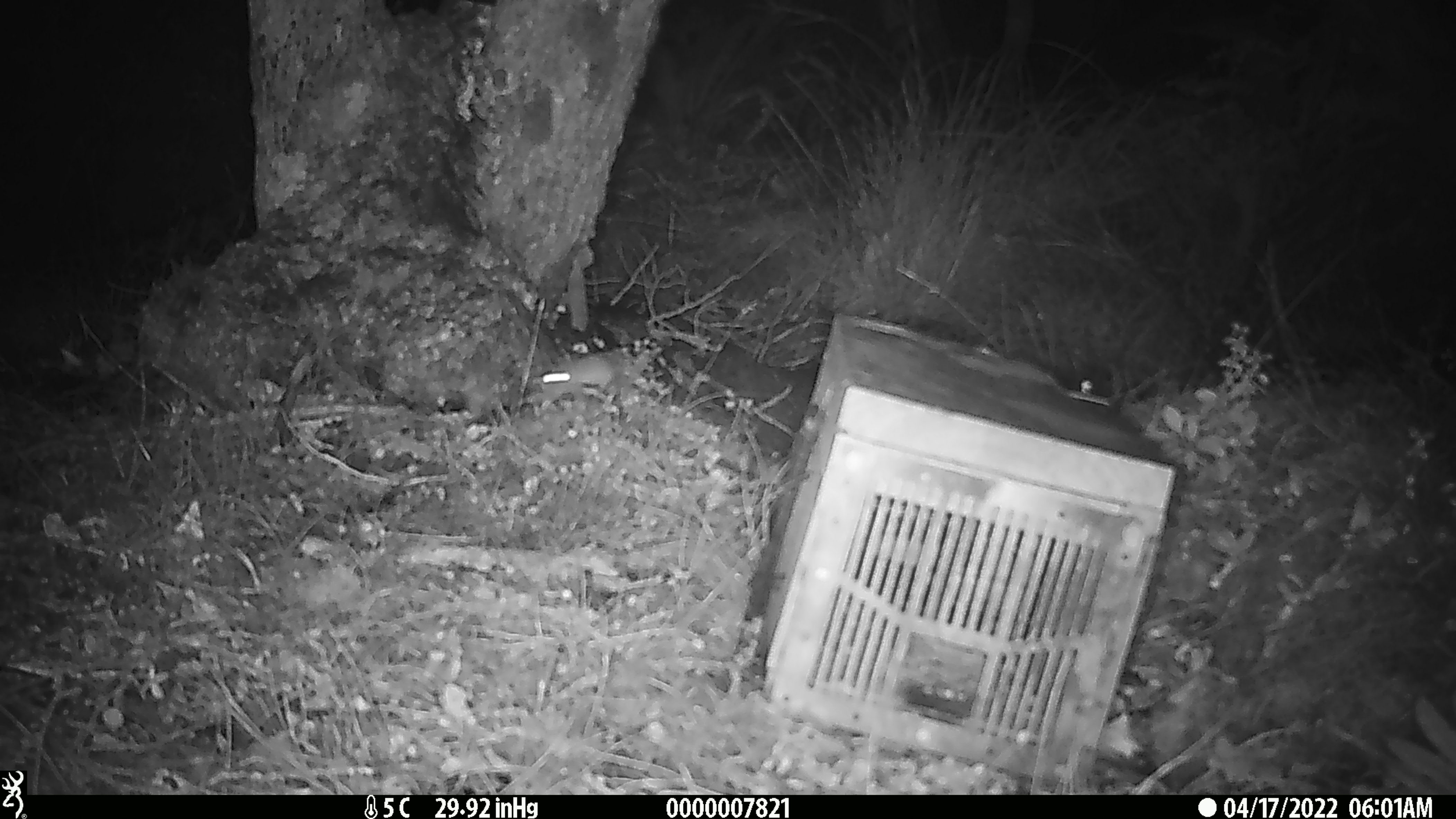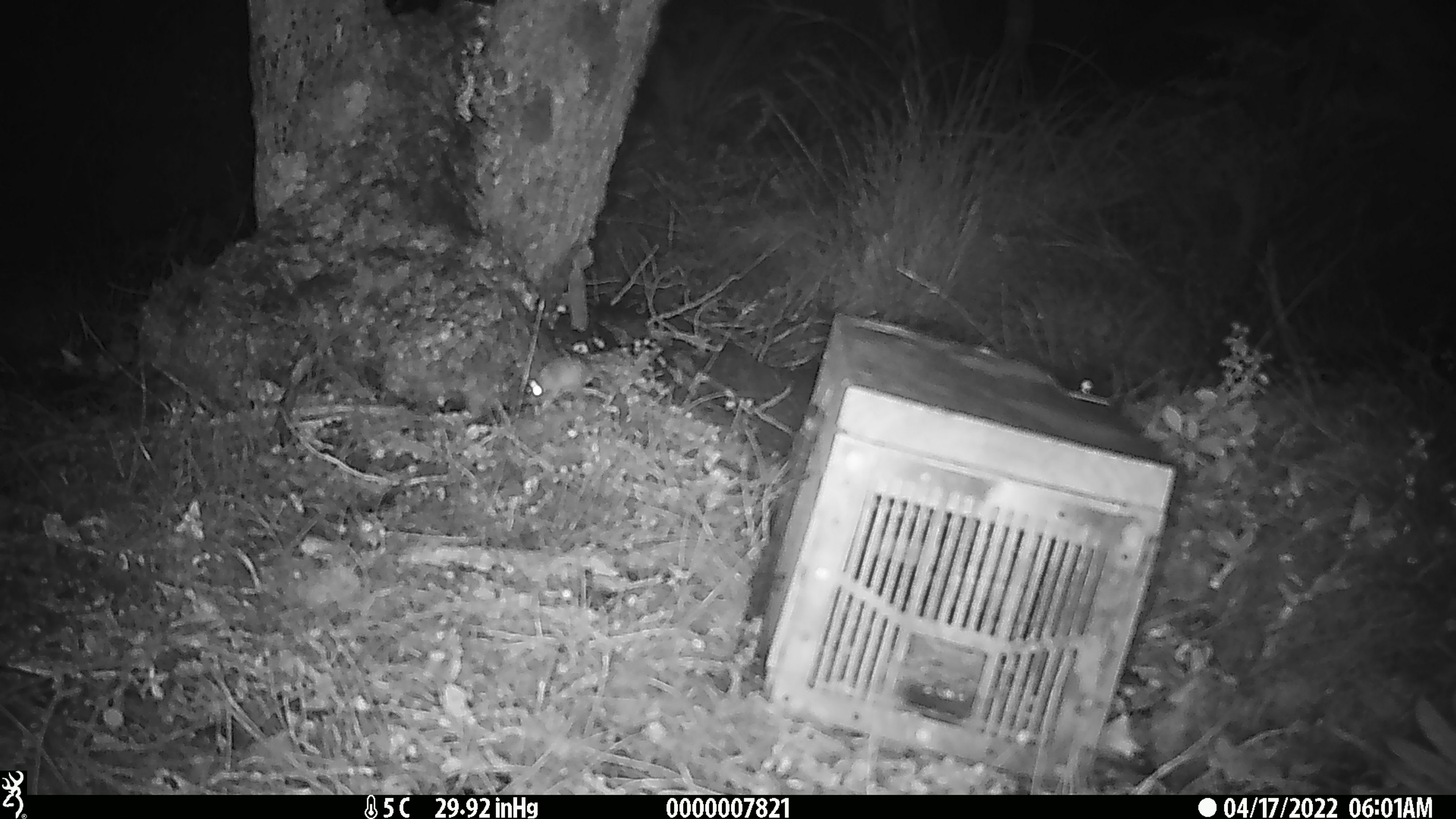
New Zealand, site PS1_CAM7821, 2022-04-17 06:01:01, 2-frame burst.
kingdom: Animalia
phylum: Chordata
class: Mammalia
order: Rodentia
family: Muridae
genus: Mus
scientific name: Mus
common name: mouse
Mouse (Mus).